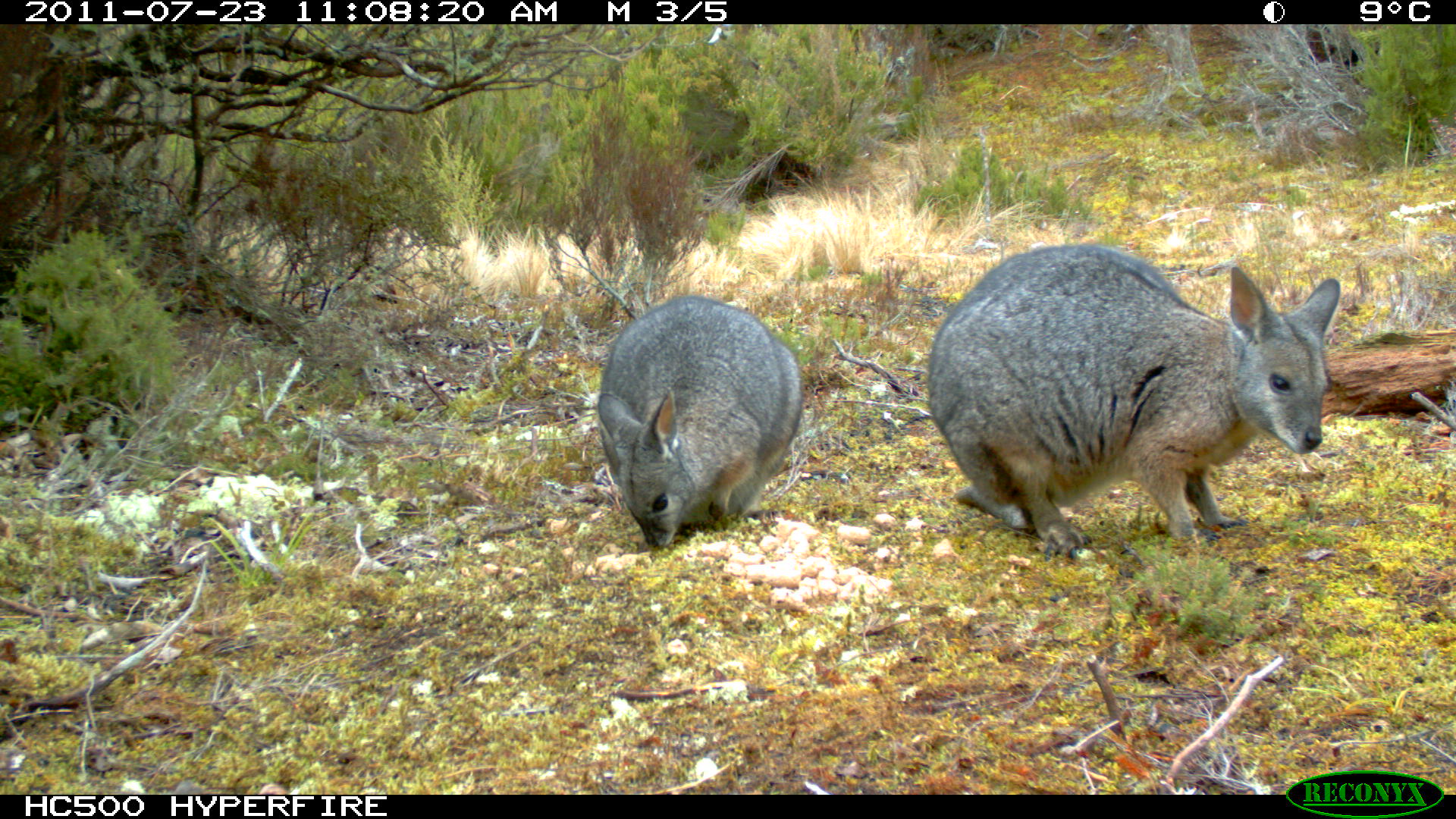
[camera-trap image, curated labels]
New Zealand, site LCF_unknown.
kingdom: Animalia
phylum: Chordata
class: Mammalia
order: Diprotodontia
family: Macropodidae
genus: Notamacropus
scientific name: Notamacropus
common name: wallaby